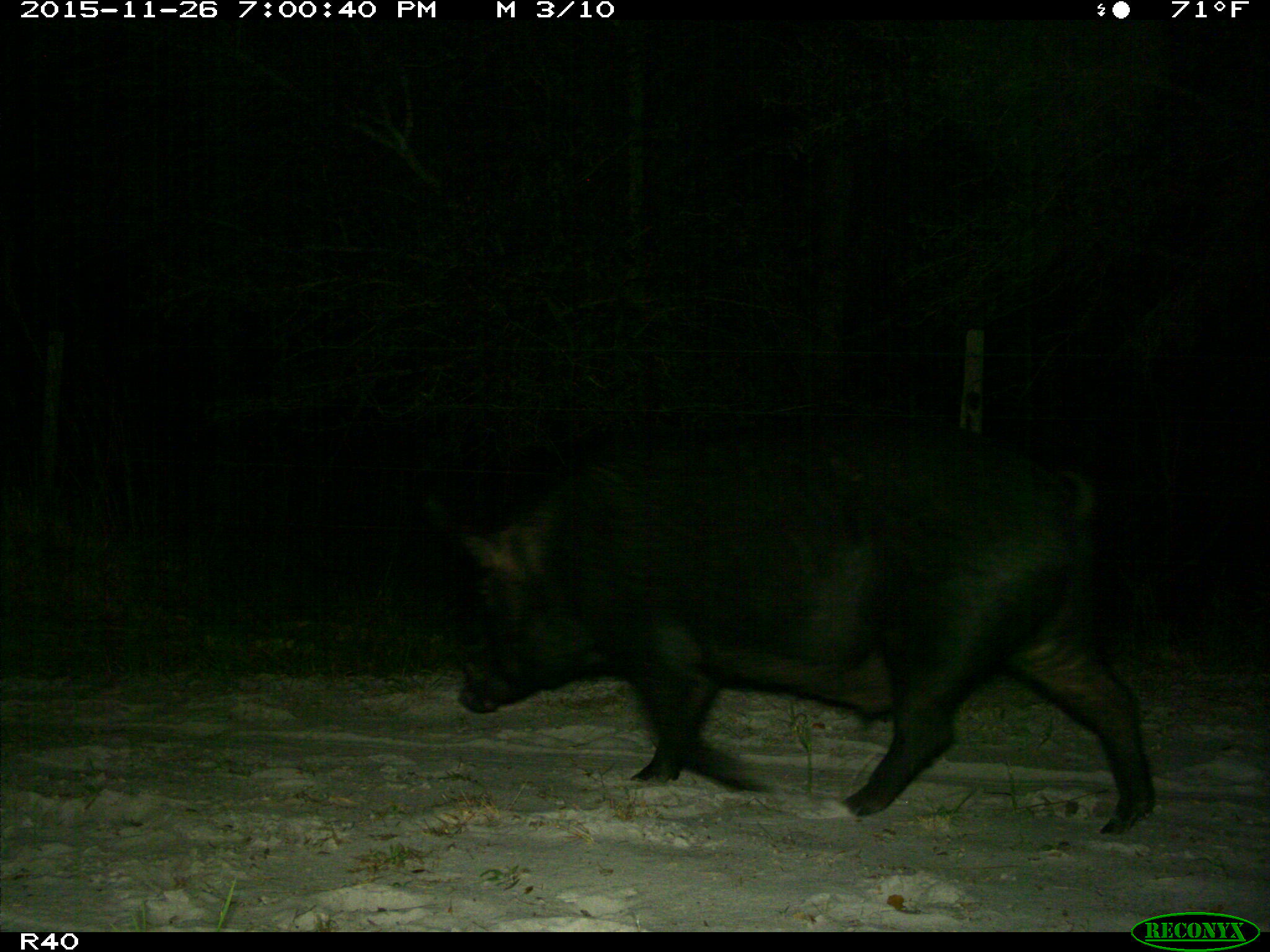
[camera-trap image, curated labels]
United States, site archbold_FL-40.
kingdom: Animalia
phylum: Chordata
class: Mammalia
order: Artiodactyla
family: Suidae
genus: Sus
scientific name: Sus scrofa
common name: wild boar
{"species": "Sus scrofa (wild boar)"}